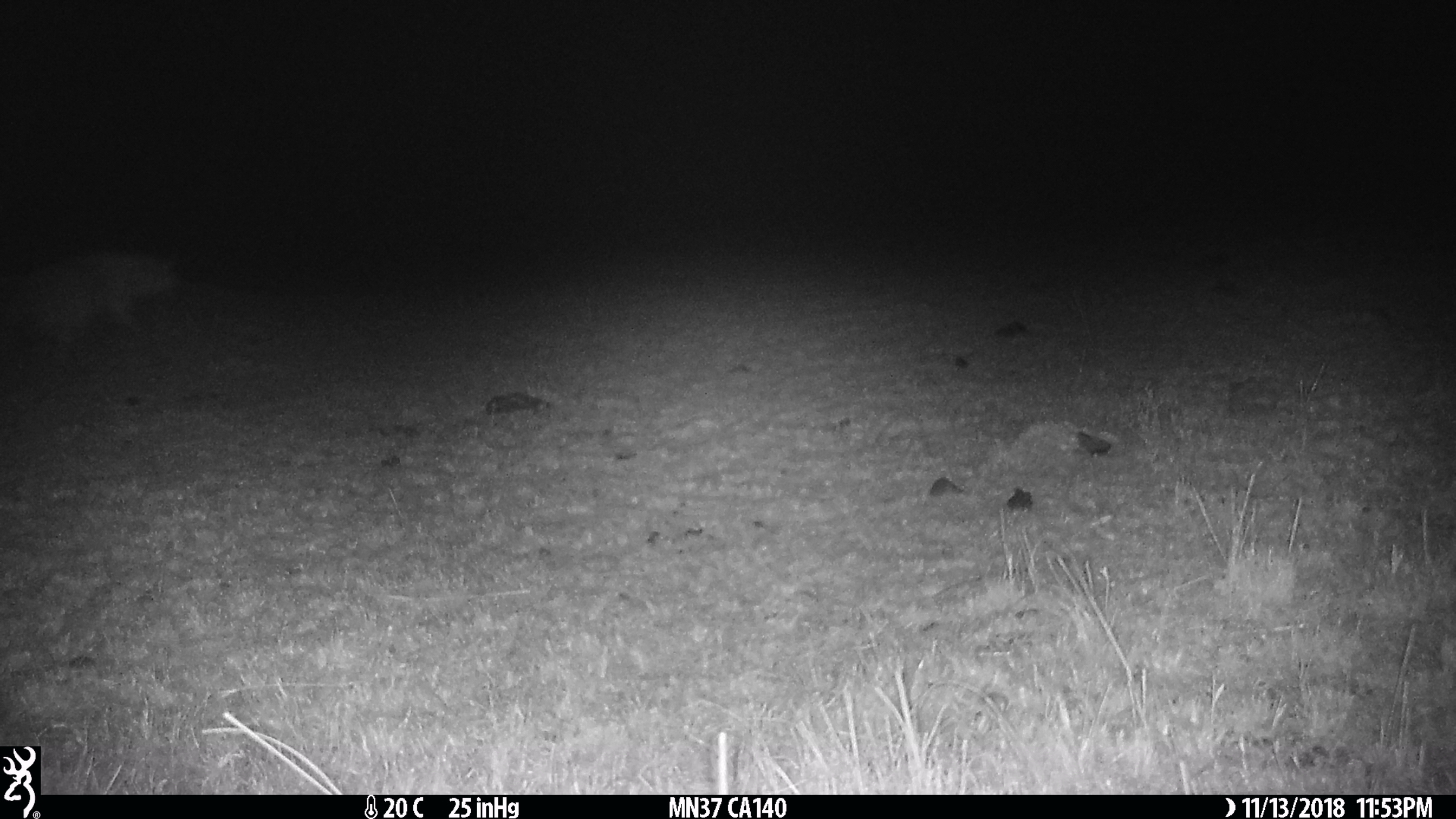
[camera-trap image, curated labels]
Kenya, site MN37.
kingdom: Animalia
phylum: Chordata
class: Mammalia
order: Carnivora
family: Hyaenidae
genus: Crocuta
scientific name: Crocuta crocuta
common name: spotted hyena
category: hyena spotted